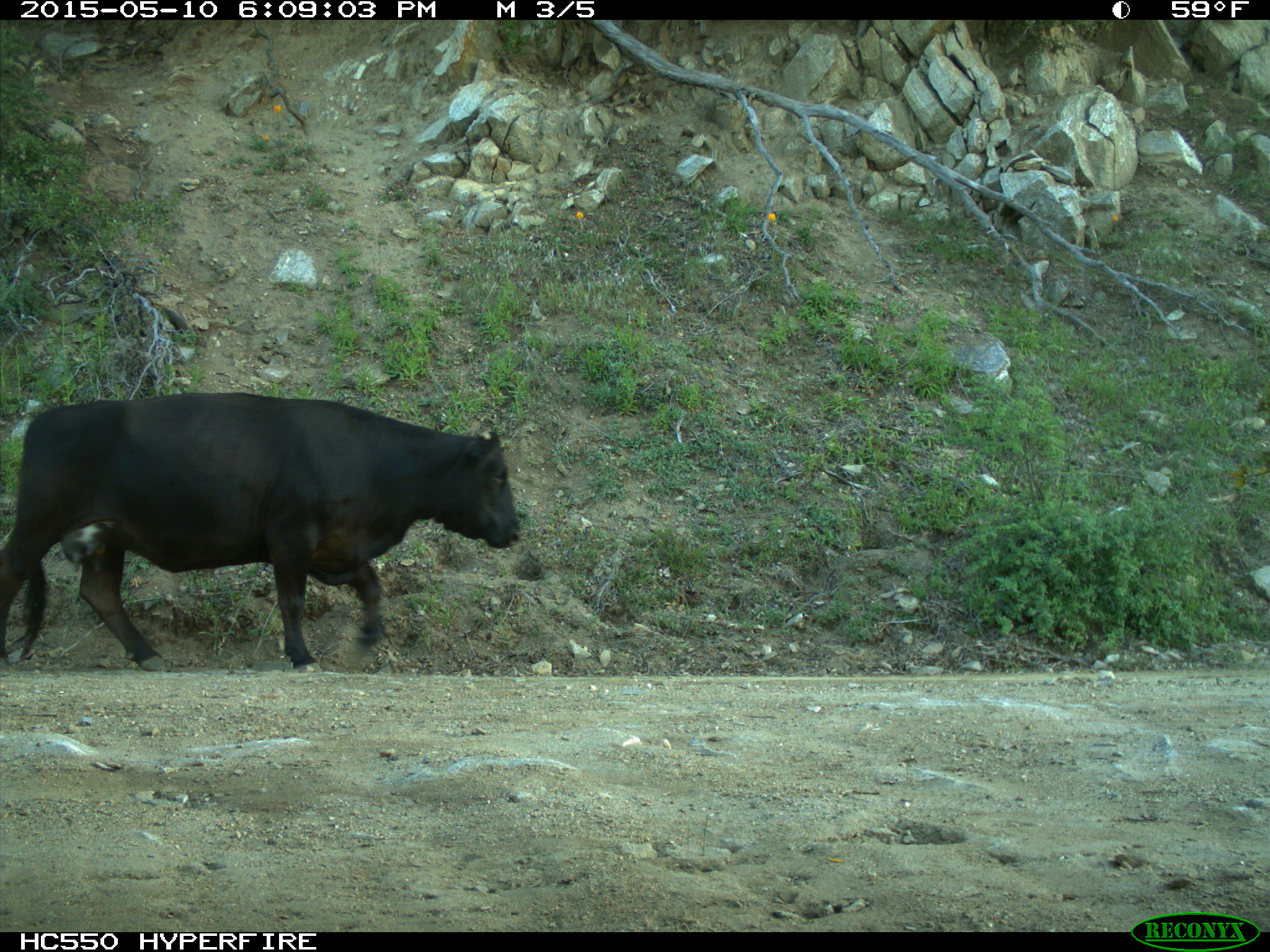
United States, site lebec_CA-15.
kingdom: Animalia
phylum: Chordata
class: Mammalia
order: Artiodactyla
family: Bovidae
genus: Bos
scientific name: Bos taurus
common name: domestic cow